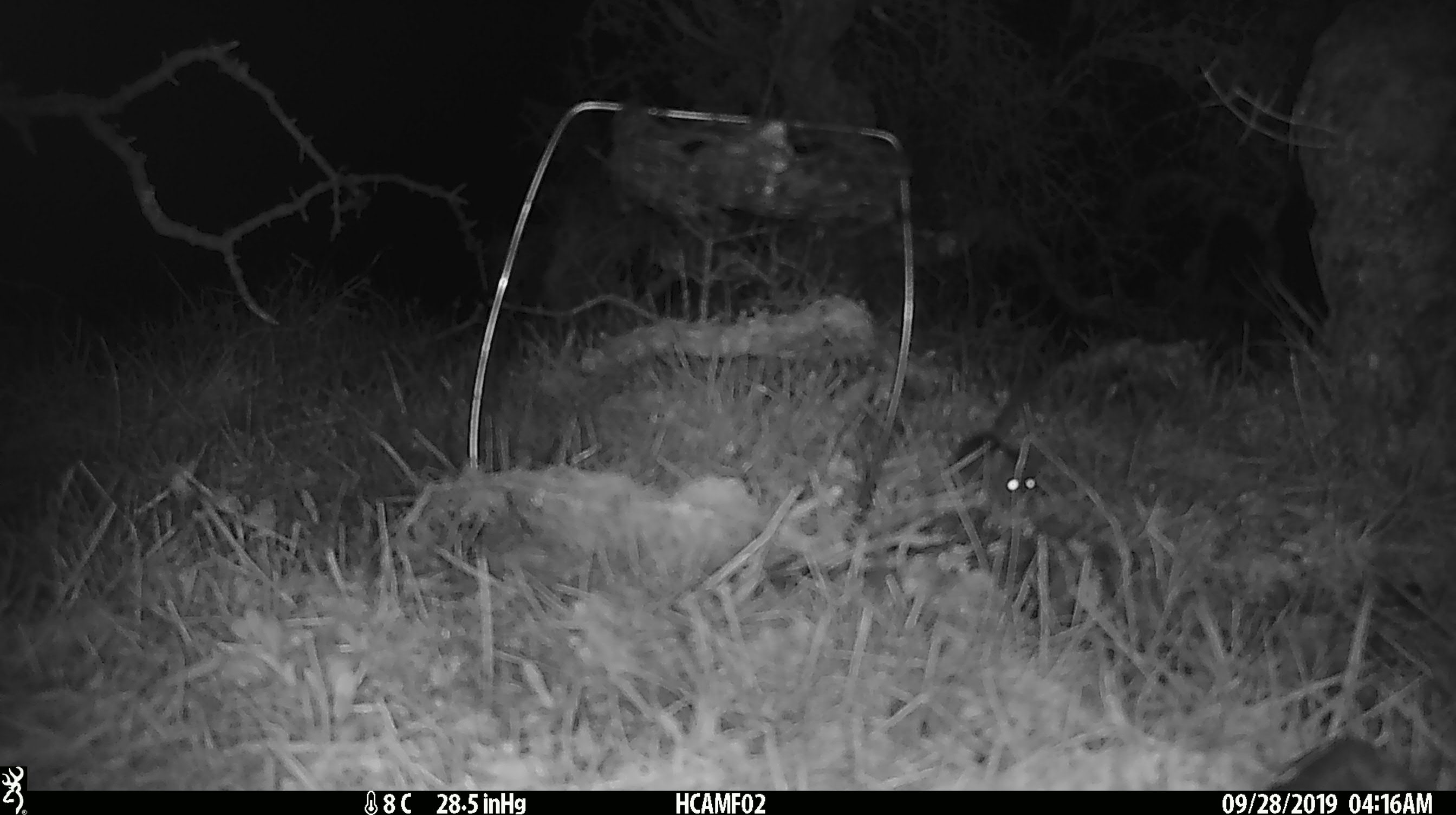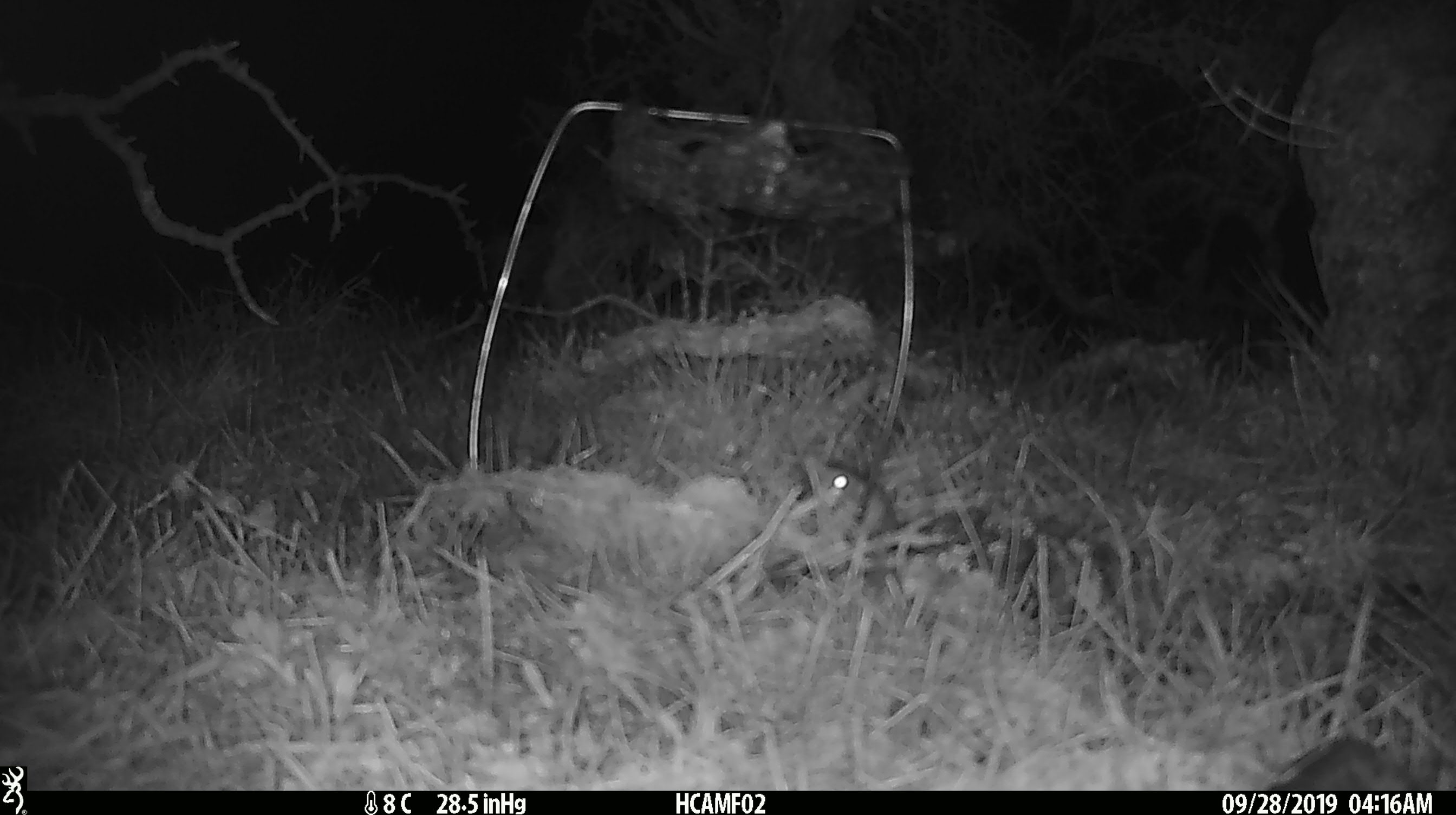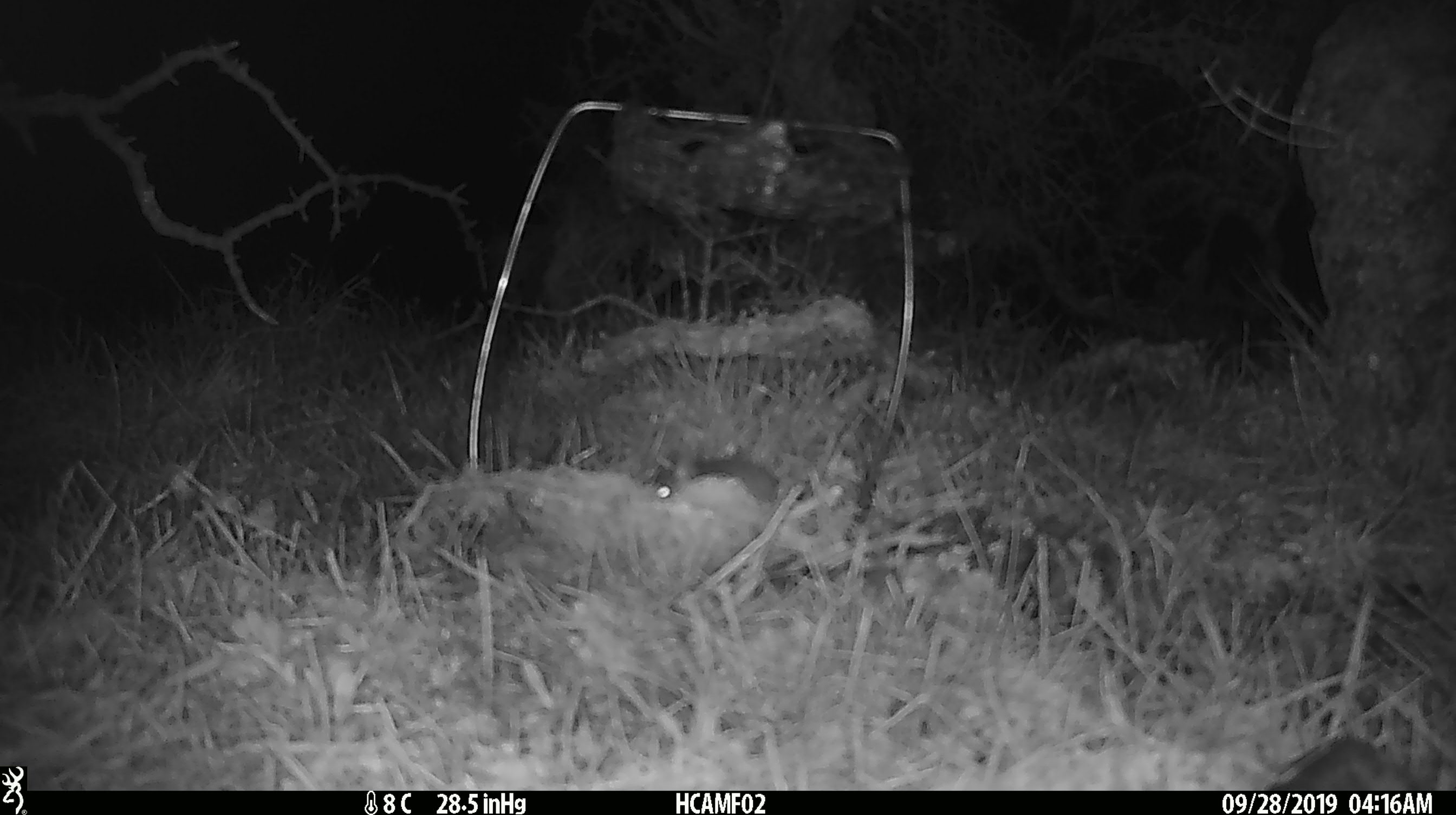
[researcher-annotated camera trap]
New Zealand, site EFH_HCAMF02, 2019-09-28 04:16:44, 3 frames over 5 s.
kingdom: Animalia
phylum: Chordata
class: Mammalia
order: Rodentia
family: Muridae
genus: Mus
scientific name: Mus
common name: mouse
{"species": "mouse (Mus)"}